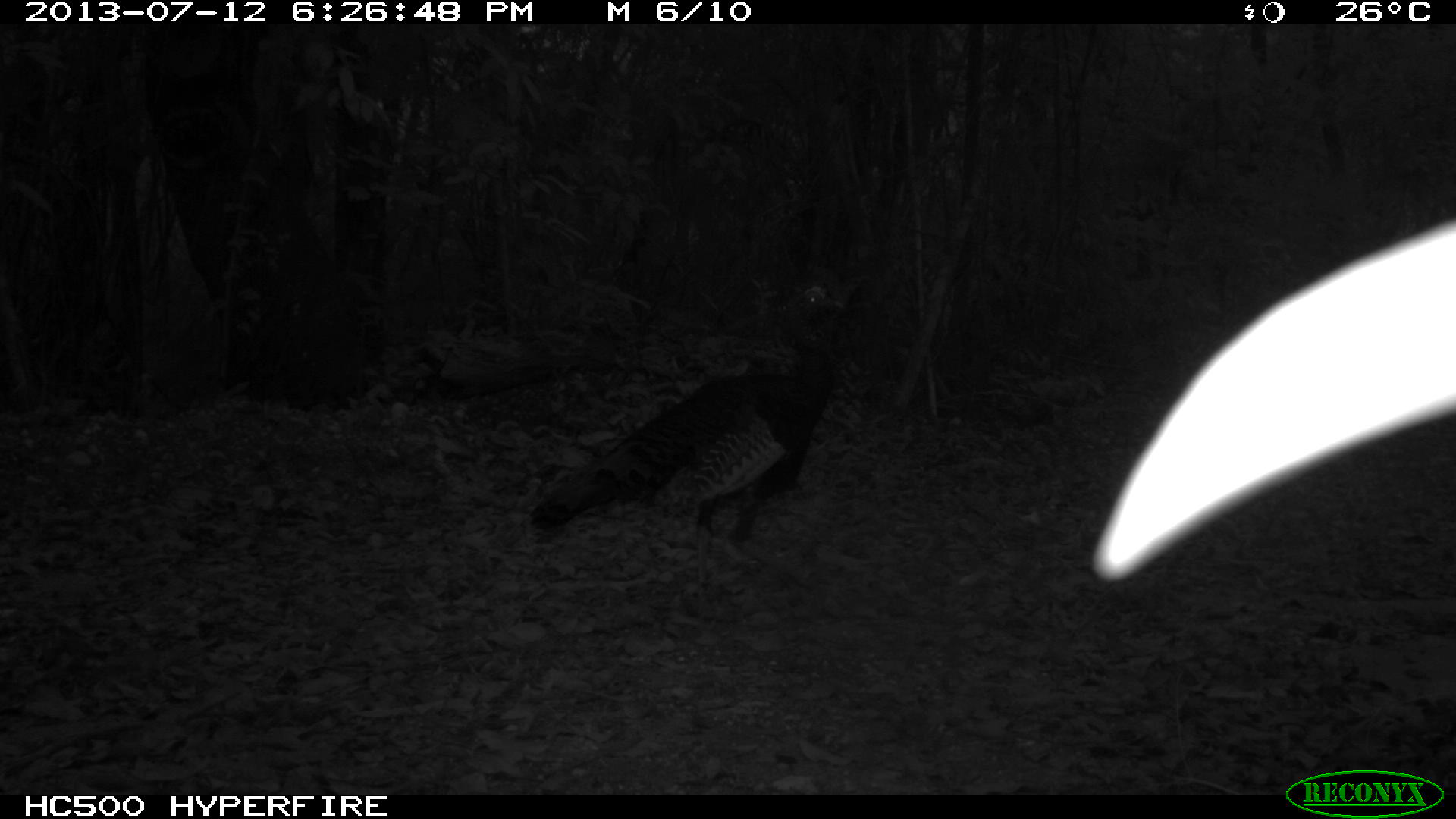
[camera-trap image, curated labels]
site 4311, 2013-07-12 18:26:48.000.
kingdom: Animalia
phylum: Chordata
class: Aves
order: Galliformes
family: Phasianidae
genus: Meleagris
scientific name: Meleagris ocellata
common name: ocellated turkey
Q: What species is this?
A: Meleagris ocellata (ocellated turkey).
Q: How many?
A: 1.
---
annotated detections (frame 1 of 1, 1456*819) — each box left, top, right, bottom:
meleagris ocellata: 528, 283, 842, 633